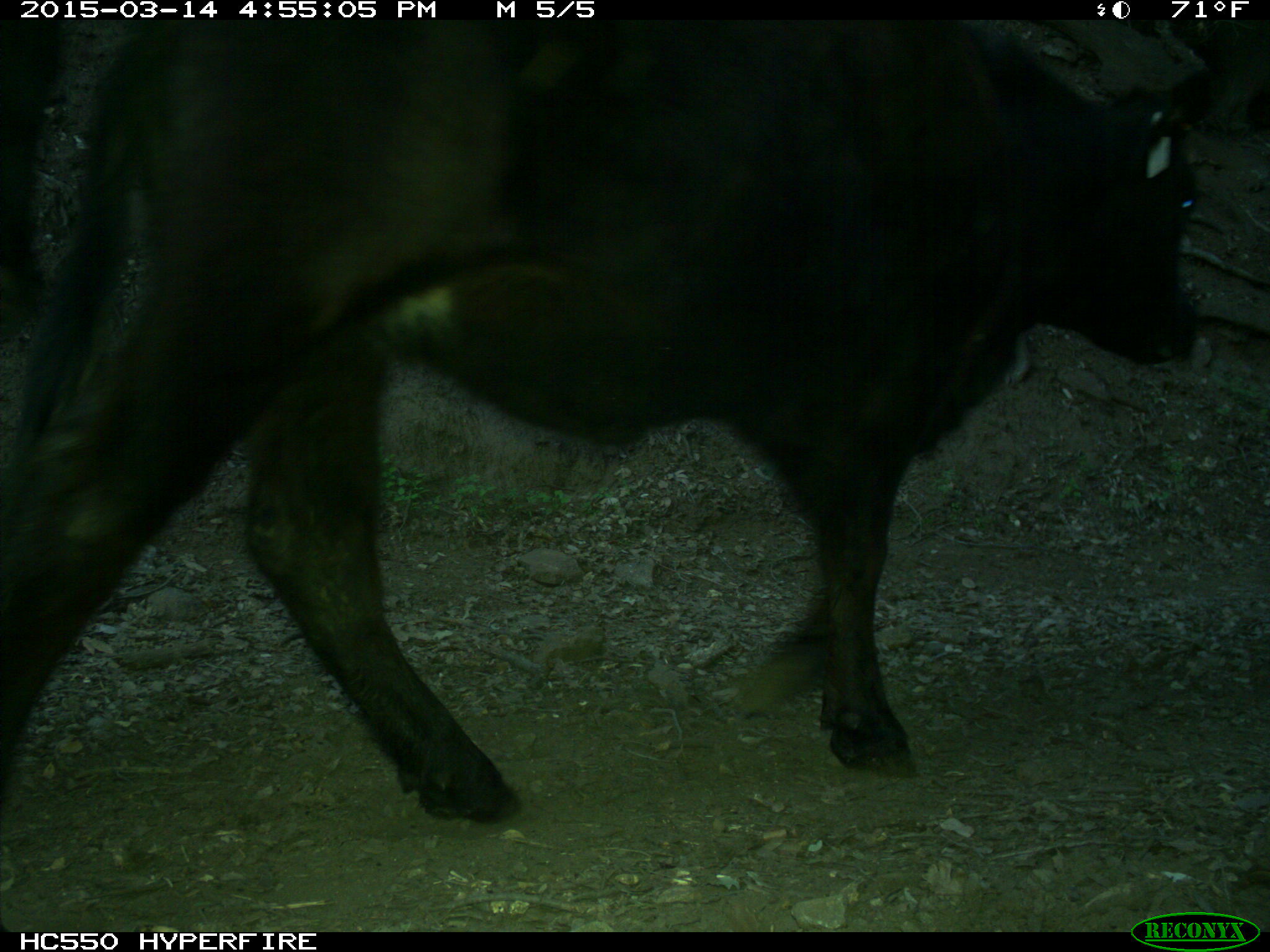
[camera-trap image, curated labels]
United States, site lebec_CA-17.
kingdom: Animalia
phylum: Chordata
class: Mammalia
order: Artiodactyla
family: Bovidae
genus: Bos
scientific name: Bos taurus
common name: domestic cow